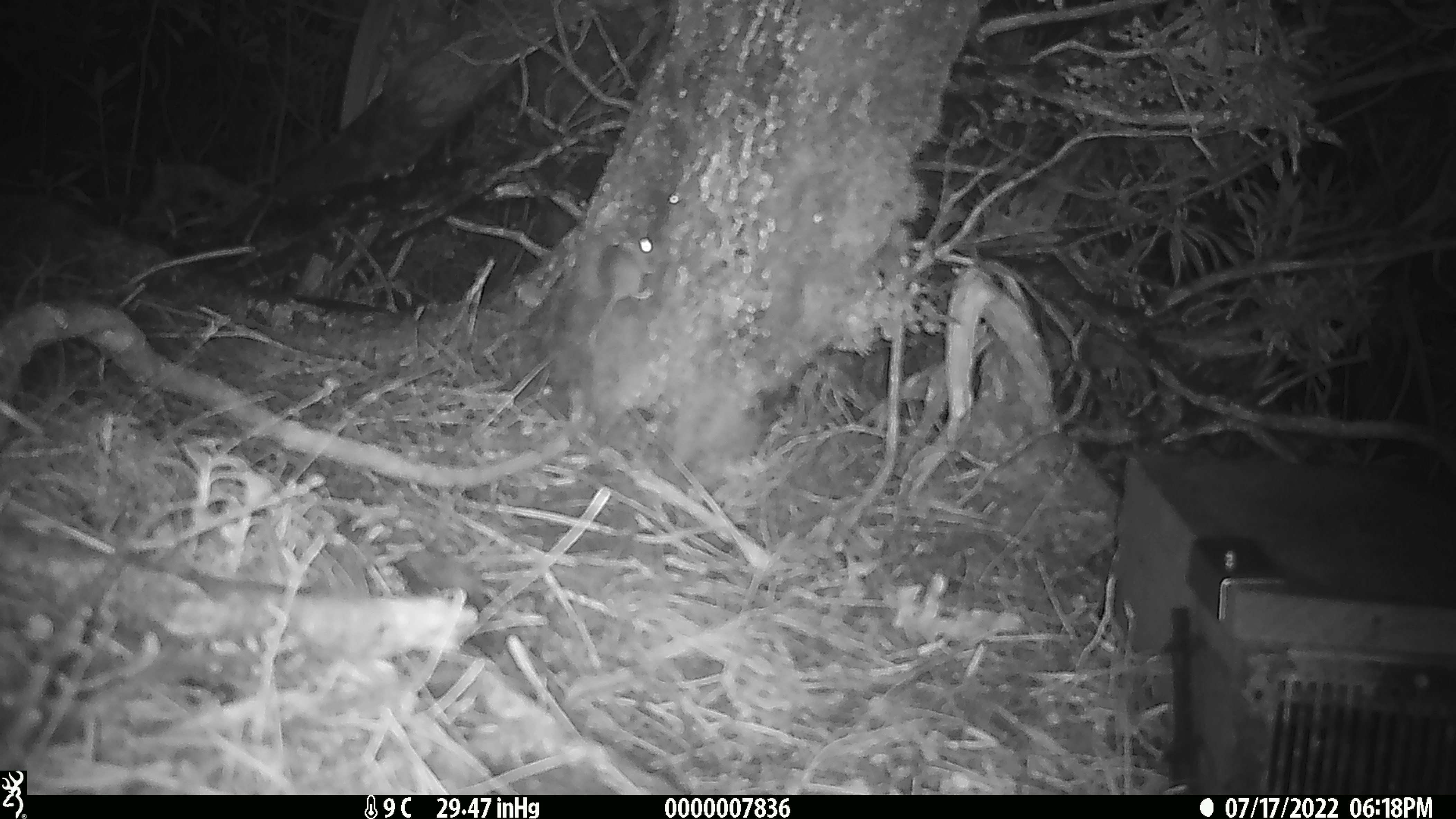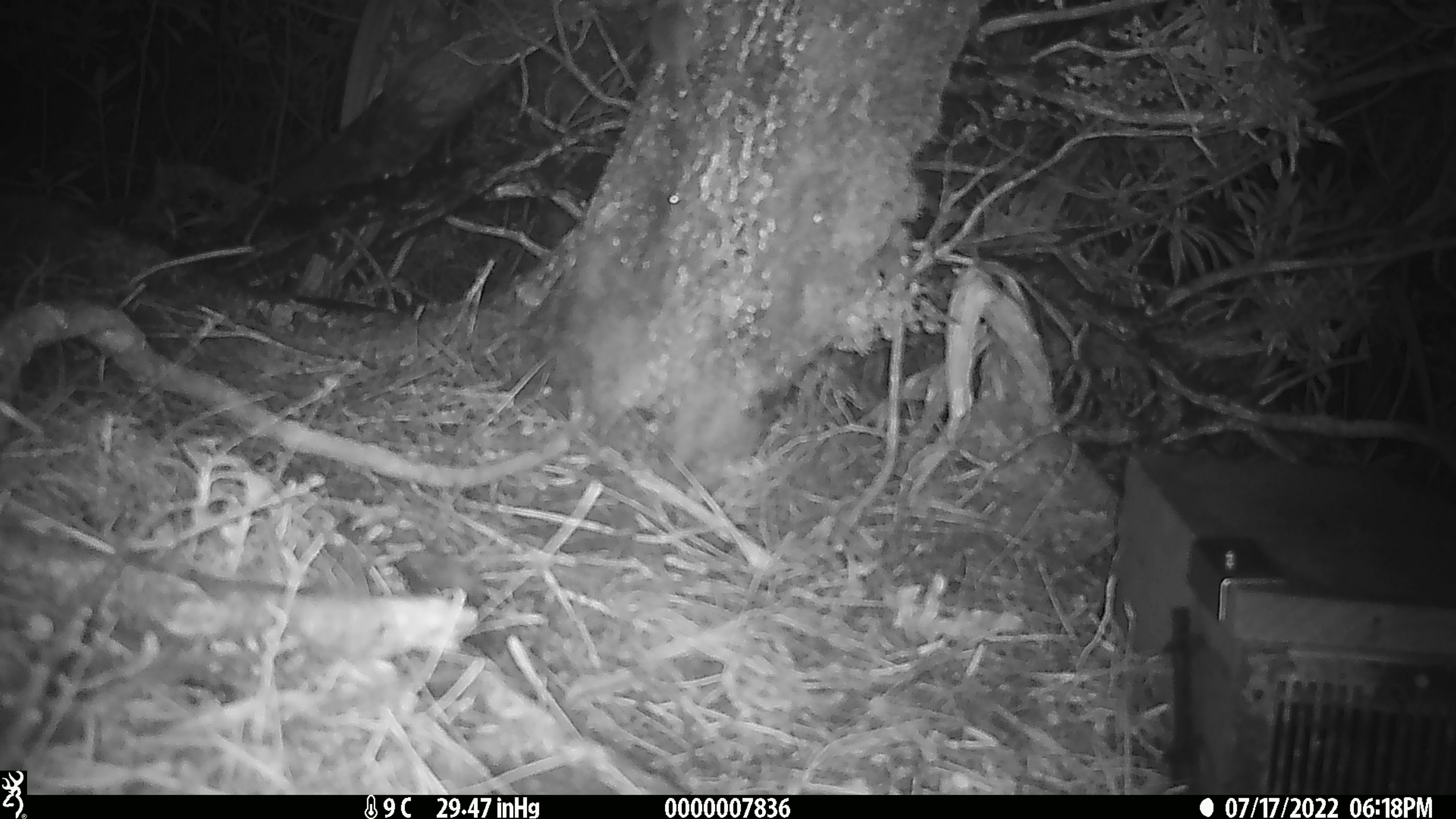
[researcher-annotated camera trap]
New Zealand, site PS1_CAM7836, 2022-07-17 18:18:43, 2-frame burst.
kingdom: Animalia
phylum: Chordata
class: Mammalia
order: Rodentia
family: Muridae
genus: Mus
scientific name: Mus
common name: mouse